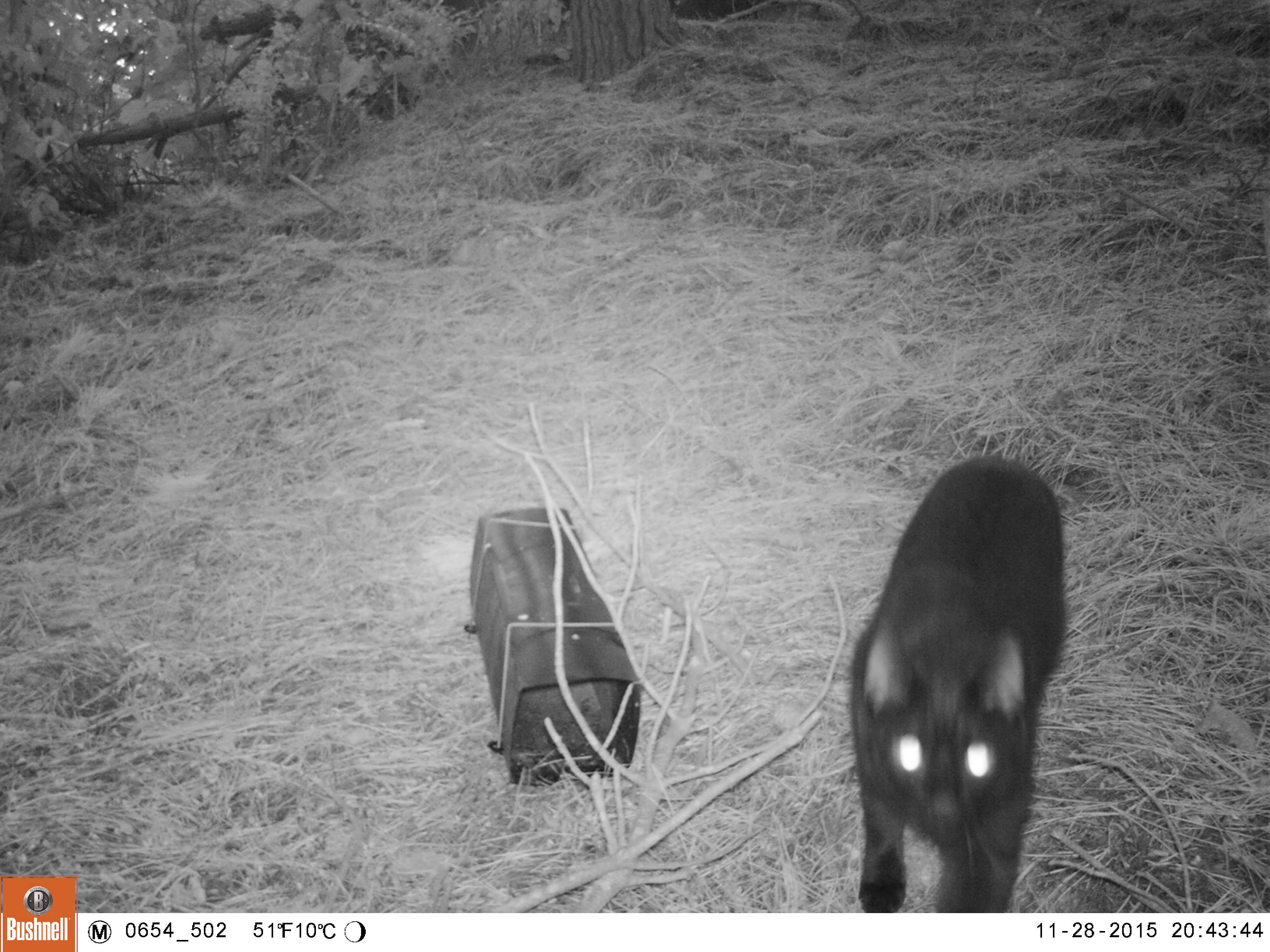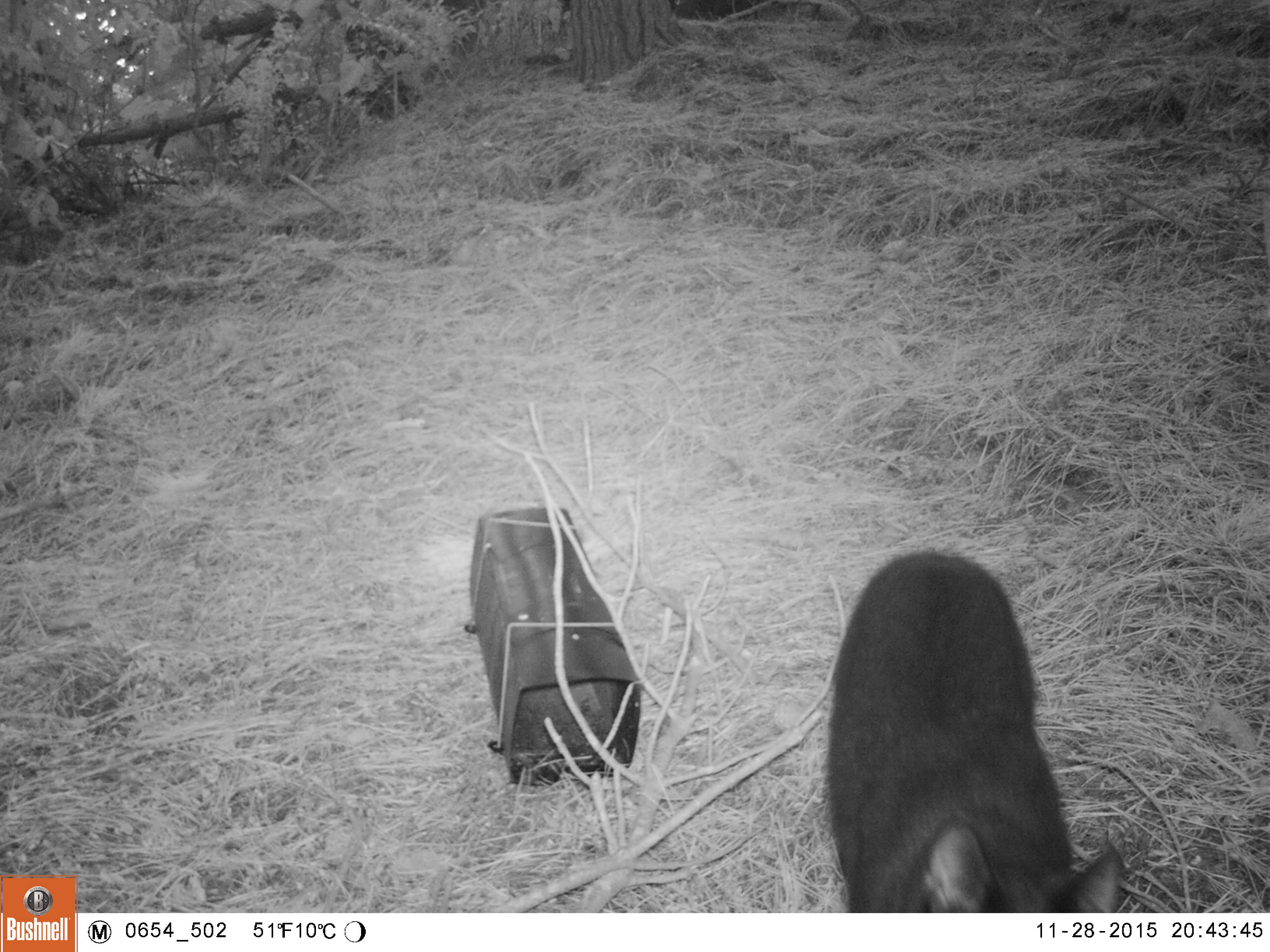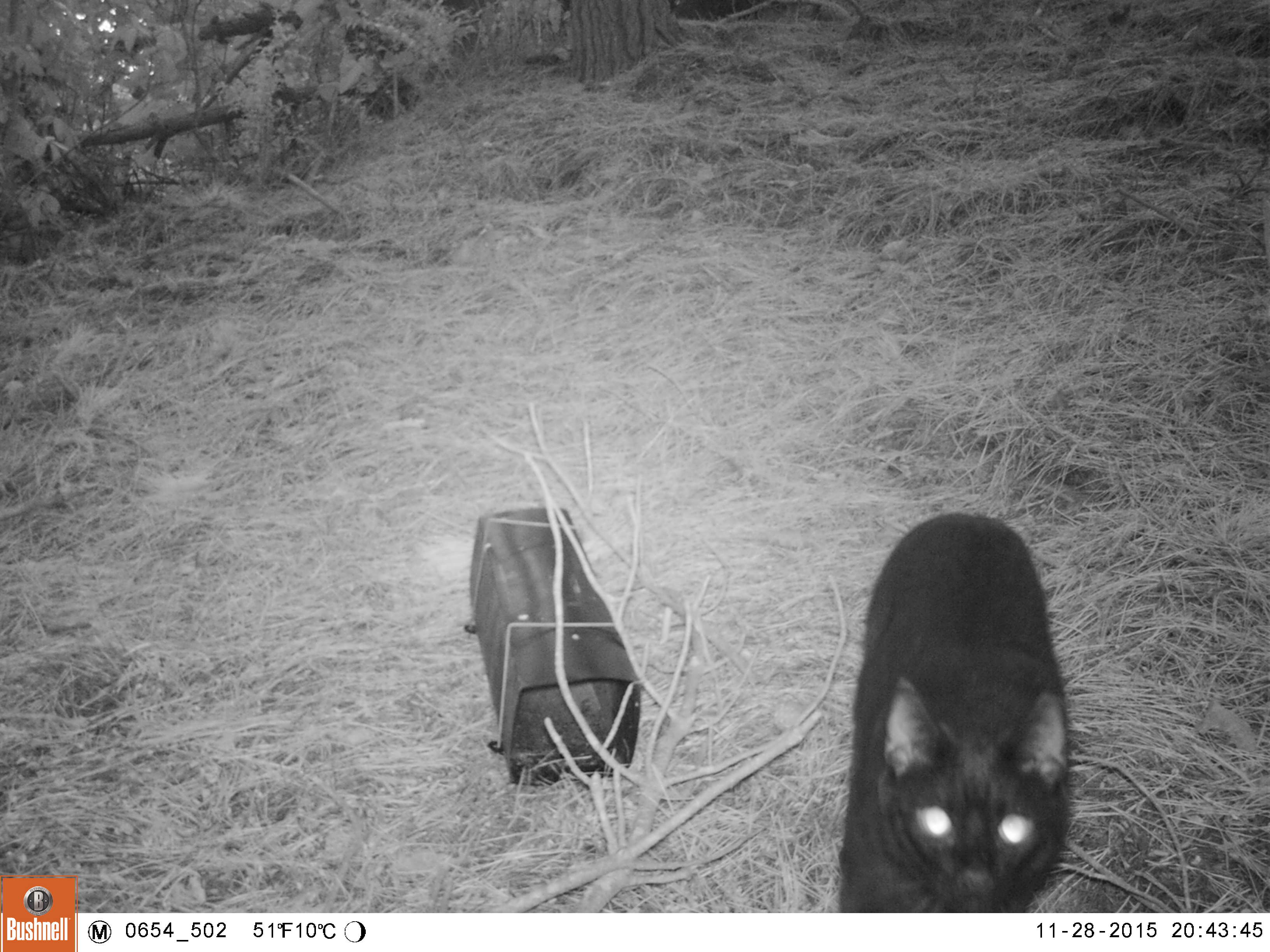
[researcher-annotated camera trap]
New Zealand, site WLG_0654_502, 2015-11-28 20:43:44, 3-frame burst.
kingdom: Animalia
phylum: Chordata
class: Mammalia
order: Carnivora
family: Felidae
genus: Felis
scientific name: Felis catus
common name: domestic cat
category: cat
Cat (domestic cat) (Felis catus).